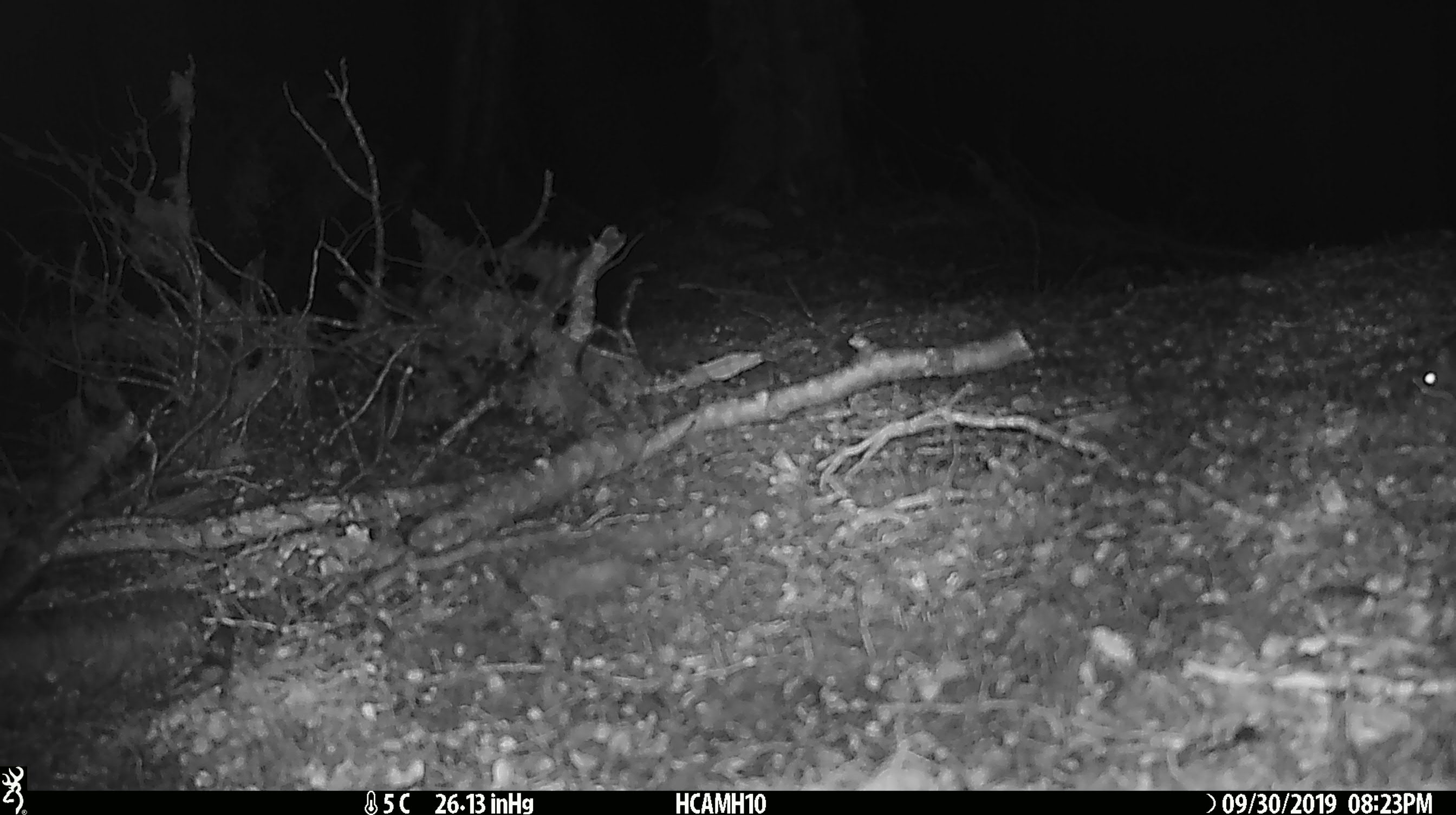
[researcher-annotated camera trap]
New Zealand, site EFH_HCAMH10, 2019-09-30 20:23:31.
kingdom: Animalia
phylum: Chordata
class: Mammalia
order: Rodentia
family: Muridae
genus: Mus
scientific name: Mus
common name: mouse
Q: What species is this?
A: Mouse (Mus).